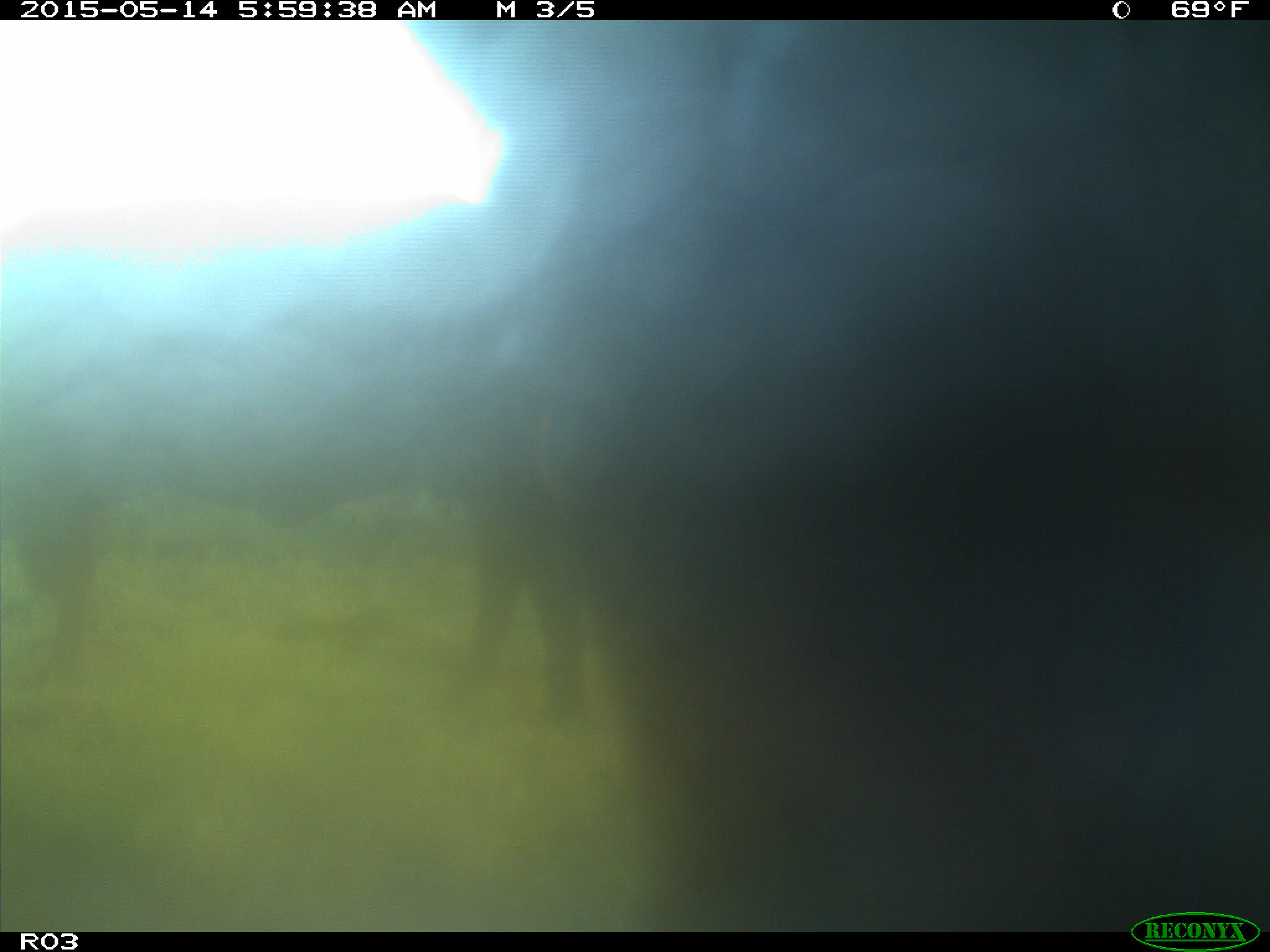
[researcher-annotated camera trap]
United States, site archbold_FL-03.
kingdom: Animalia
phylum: Chordata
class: Mammalia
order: Artiodactyla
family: Bovidae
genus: Bos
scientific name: Bos taurus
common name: domestic cow